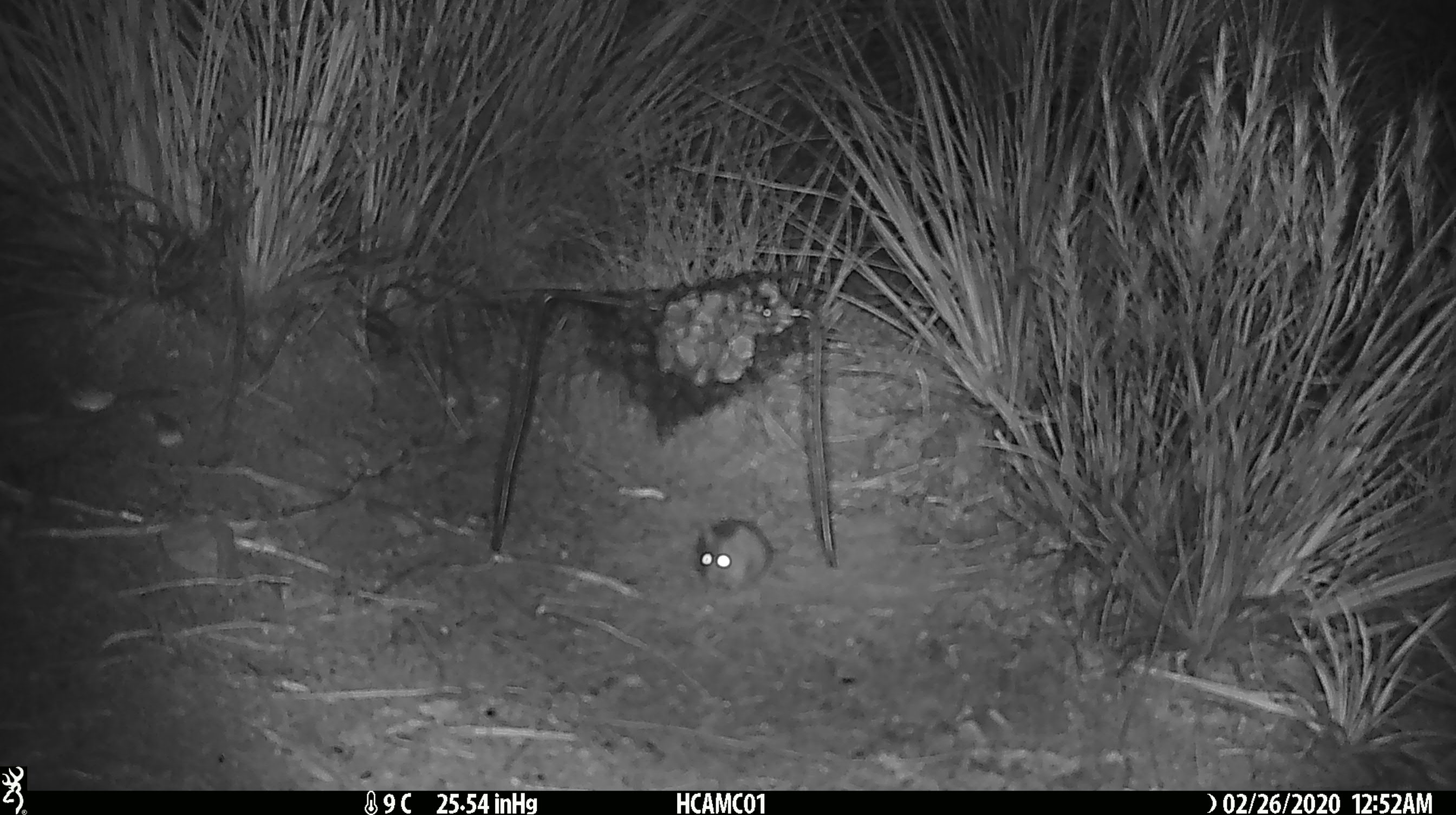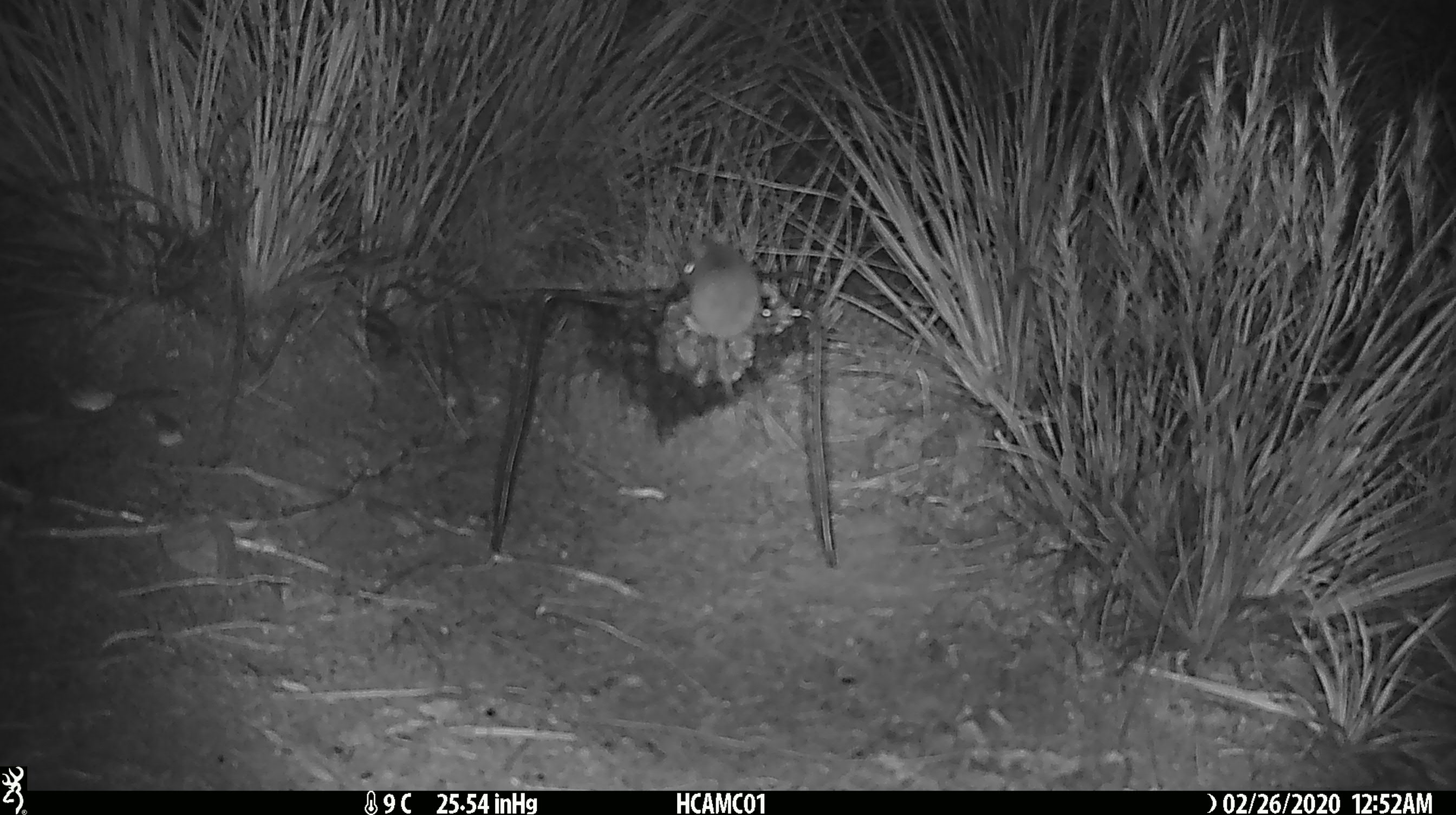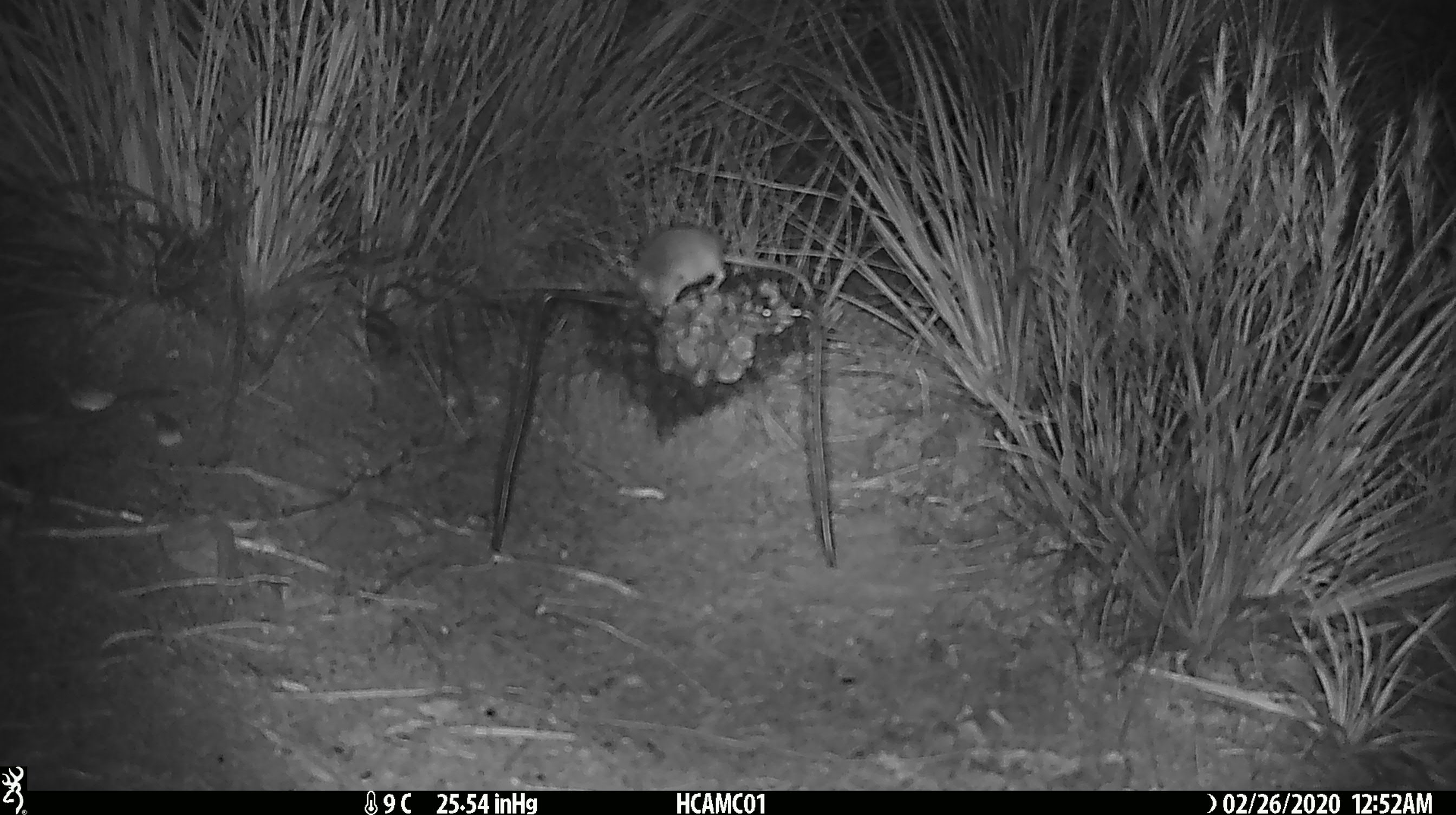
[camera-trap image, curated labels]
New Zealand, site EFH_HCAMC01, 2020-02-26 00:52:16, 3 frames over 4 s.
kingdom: Animalia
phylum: Chordata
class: Mammalia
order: Rodentia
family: Muridae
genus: Mus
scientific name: Mus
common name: mouse